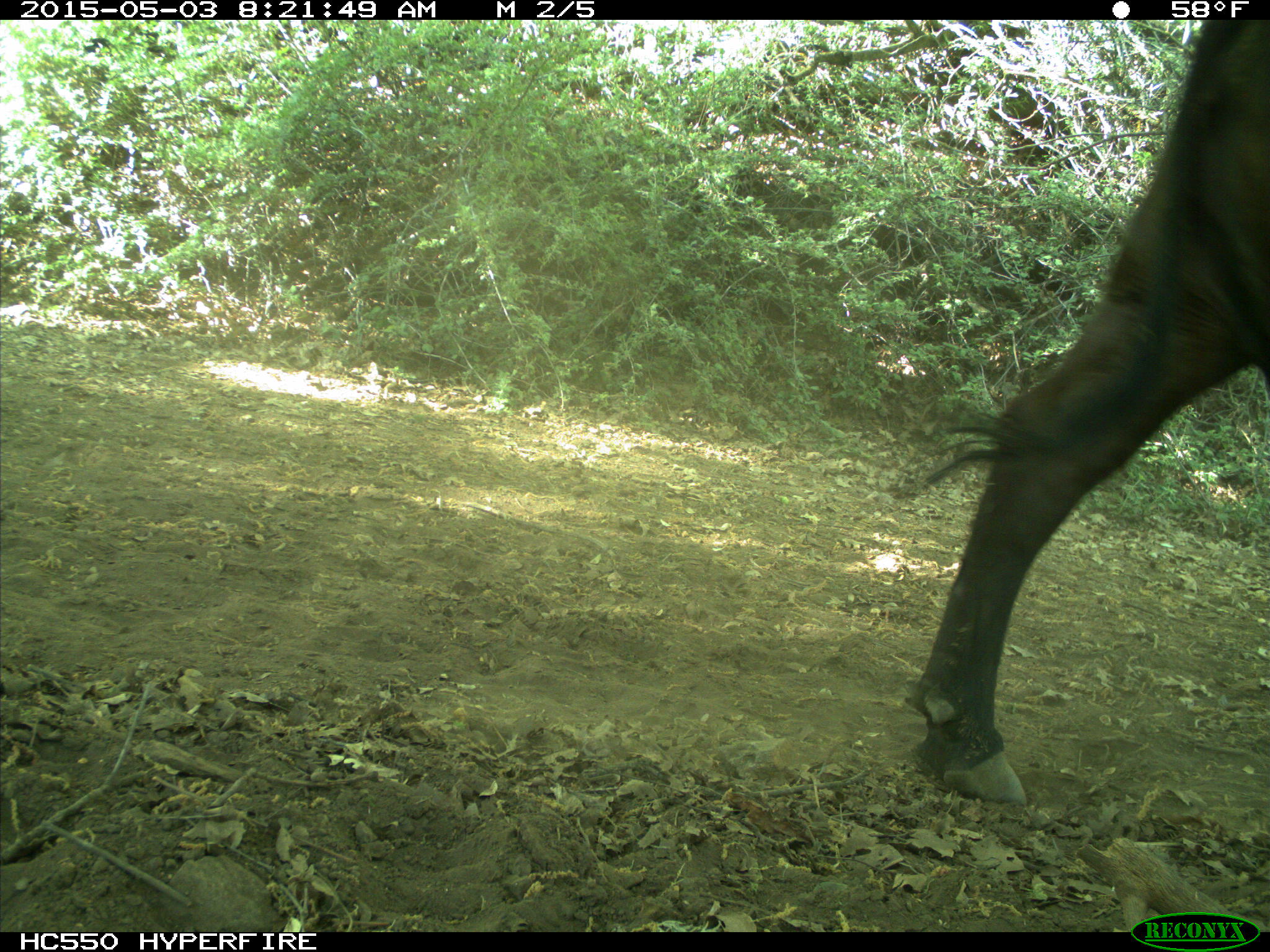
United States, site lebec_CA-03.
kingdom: Animalia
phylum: Chordata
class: Mammalia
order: Artiodactyla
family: Bovidae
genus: Bos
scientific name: Bos taurus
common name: domestic cow